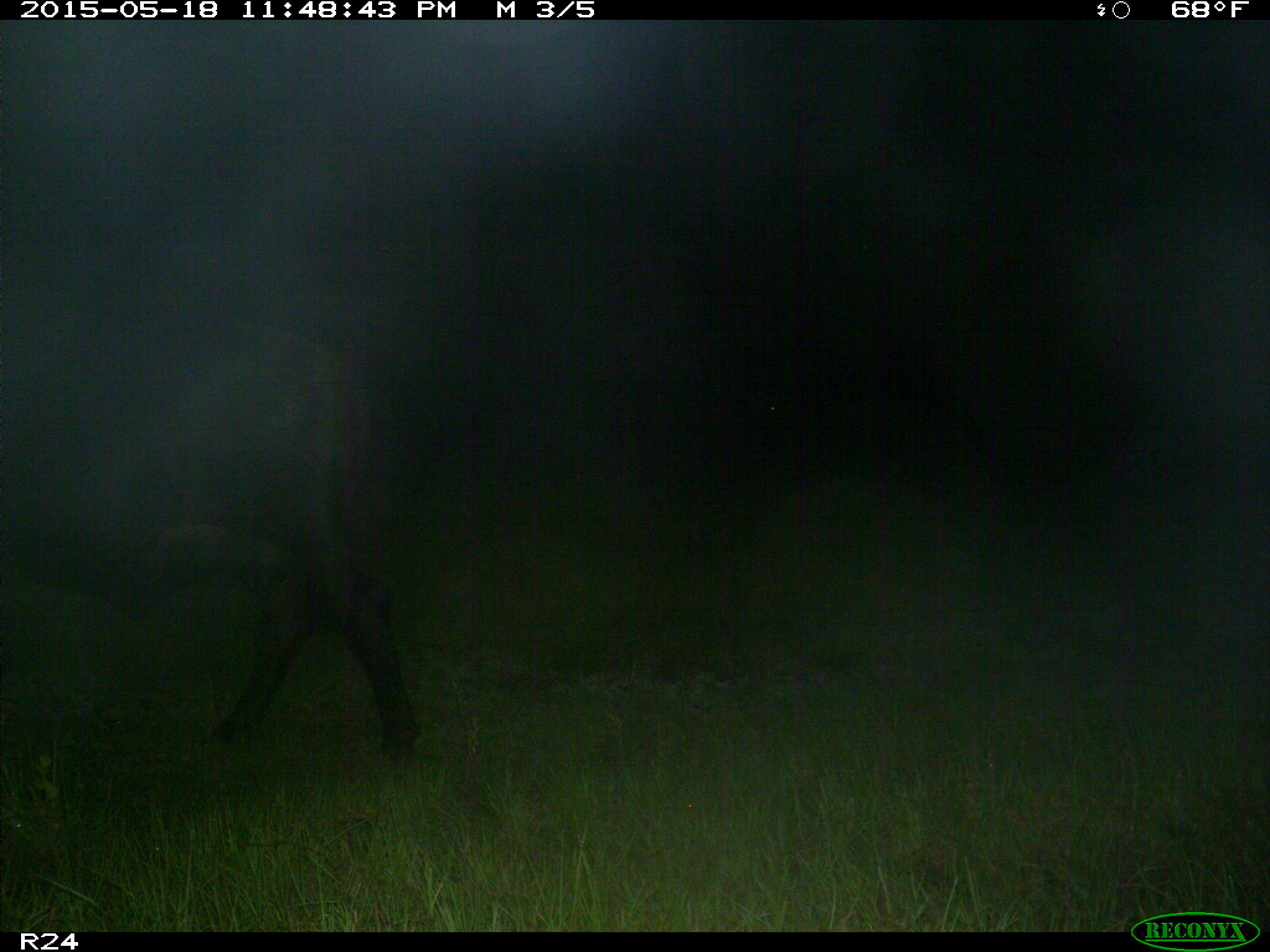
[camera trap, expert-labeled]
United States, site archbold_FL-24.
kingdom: Animalia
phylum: Chordata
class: Mammalia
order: Artiodactyla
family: Bovidae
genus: Bos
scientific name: Bos taurus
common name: domestic cow